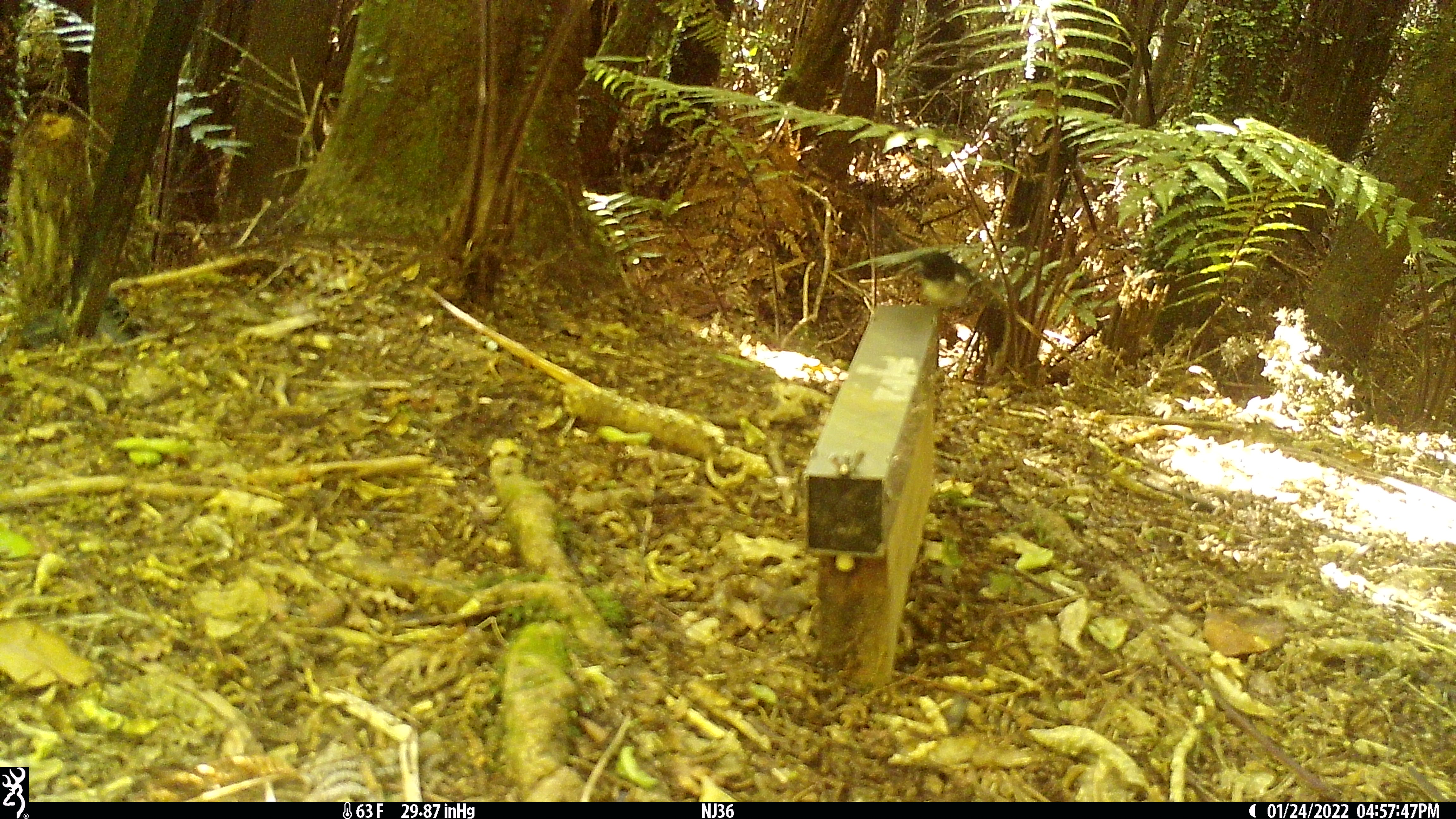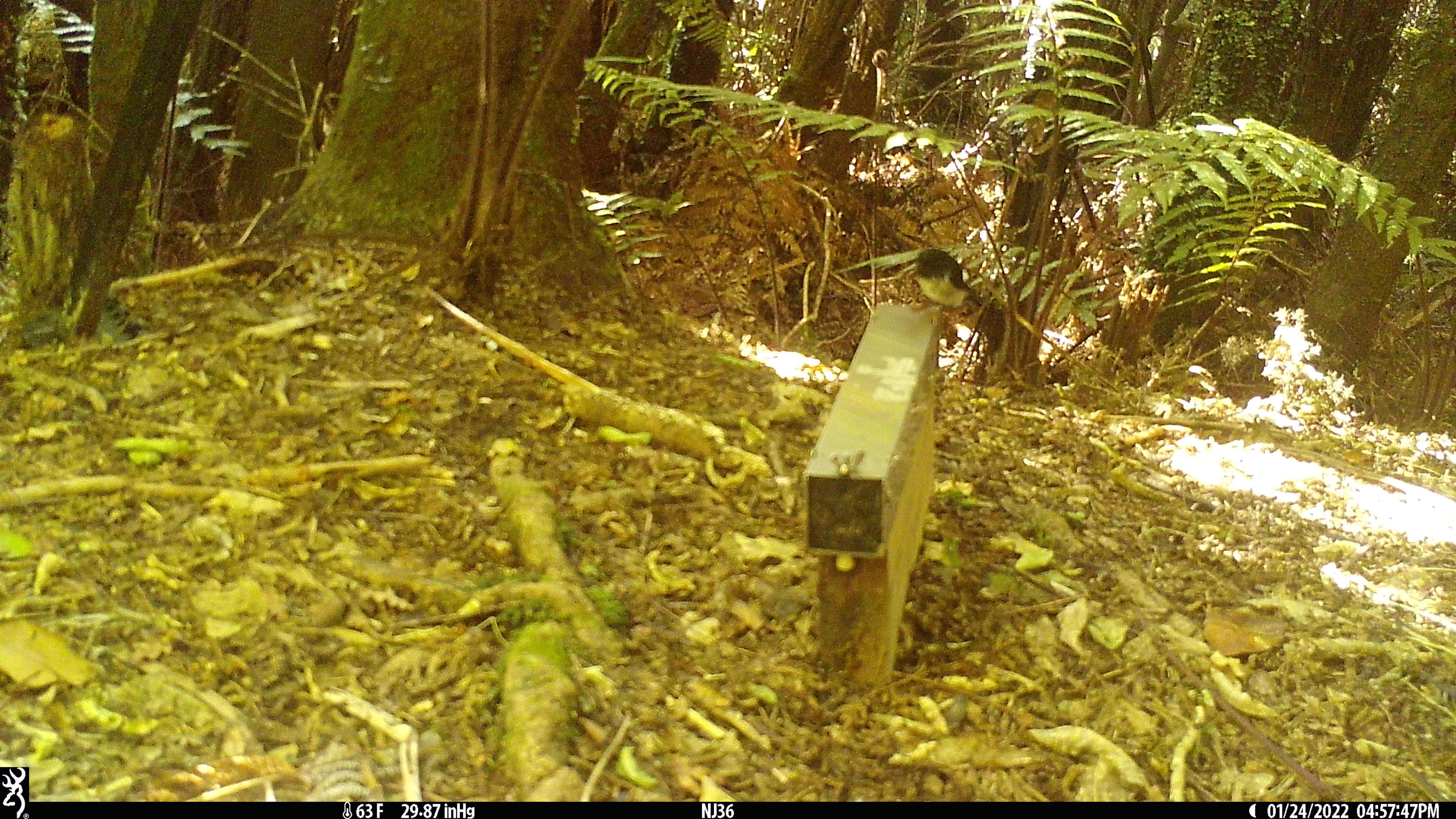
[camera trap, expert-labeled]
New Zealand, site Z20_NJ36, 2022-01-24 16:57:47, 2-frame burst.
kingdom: Animalia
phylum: Chordata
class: Aves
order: Passeriformes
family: Petroicidae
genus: Petroica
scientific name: Petroica macrocephala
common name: tomtit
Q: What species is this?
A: Tomtit (Petroica macrocephala).